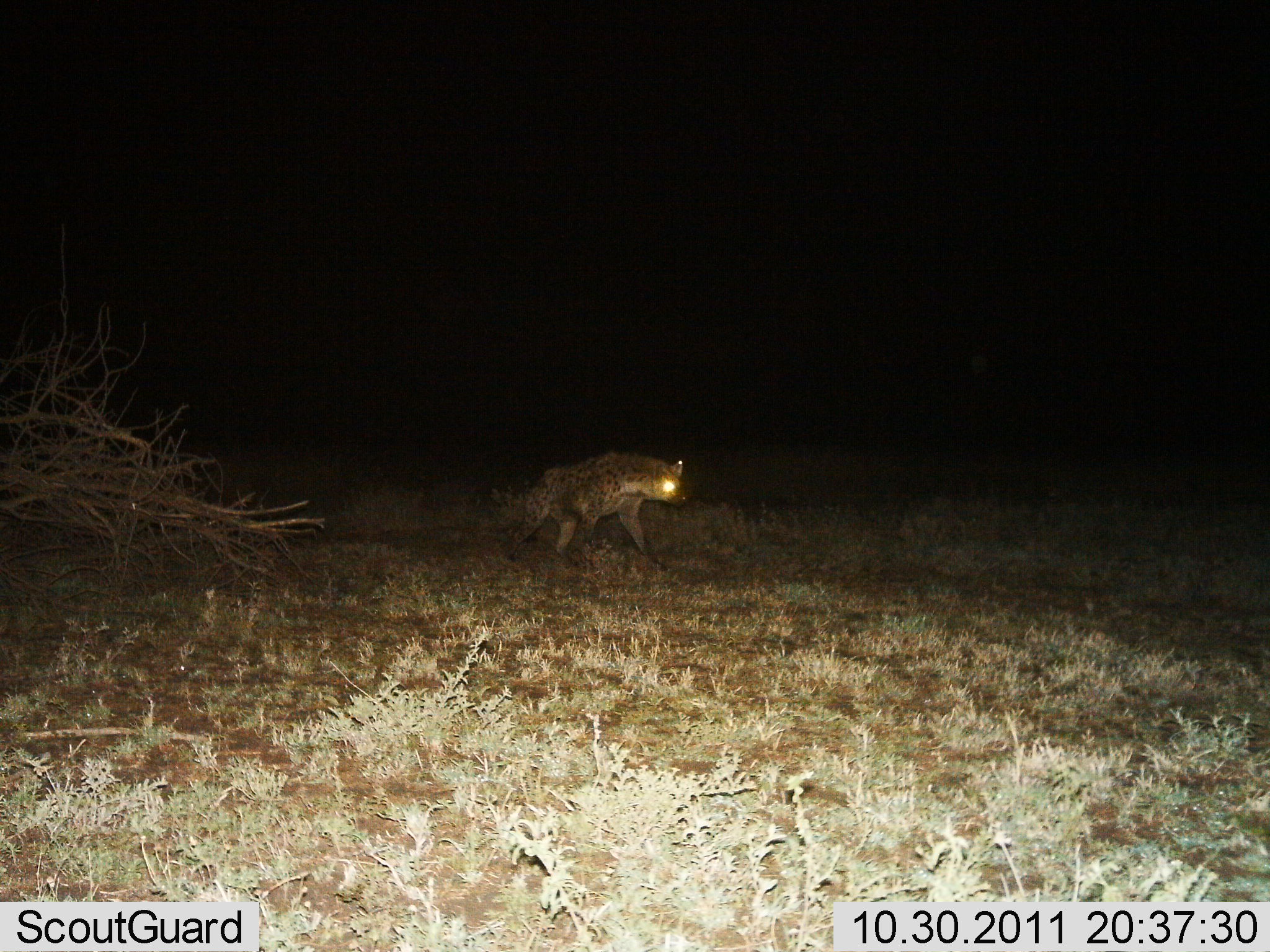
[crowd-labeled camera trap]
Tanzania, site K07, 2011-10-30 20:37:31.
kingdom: Animalia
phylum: Chordata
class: Mammalia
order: Carnivora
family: Hyaenidae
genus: Crocuta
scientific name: Crocuta crocuta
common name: spotted hyena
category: hyenaspotted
Hyenaspotted (spotted hyena) (Crocuta crocuta), count 1. Behavior (volunteer vote fractions): standing 31%, resting 0%, moving 77%, interacting 0%. Young present (vote fraction): 0%. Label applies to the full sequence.